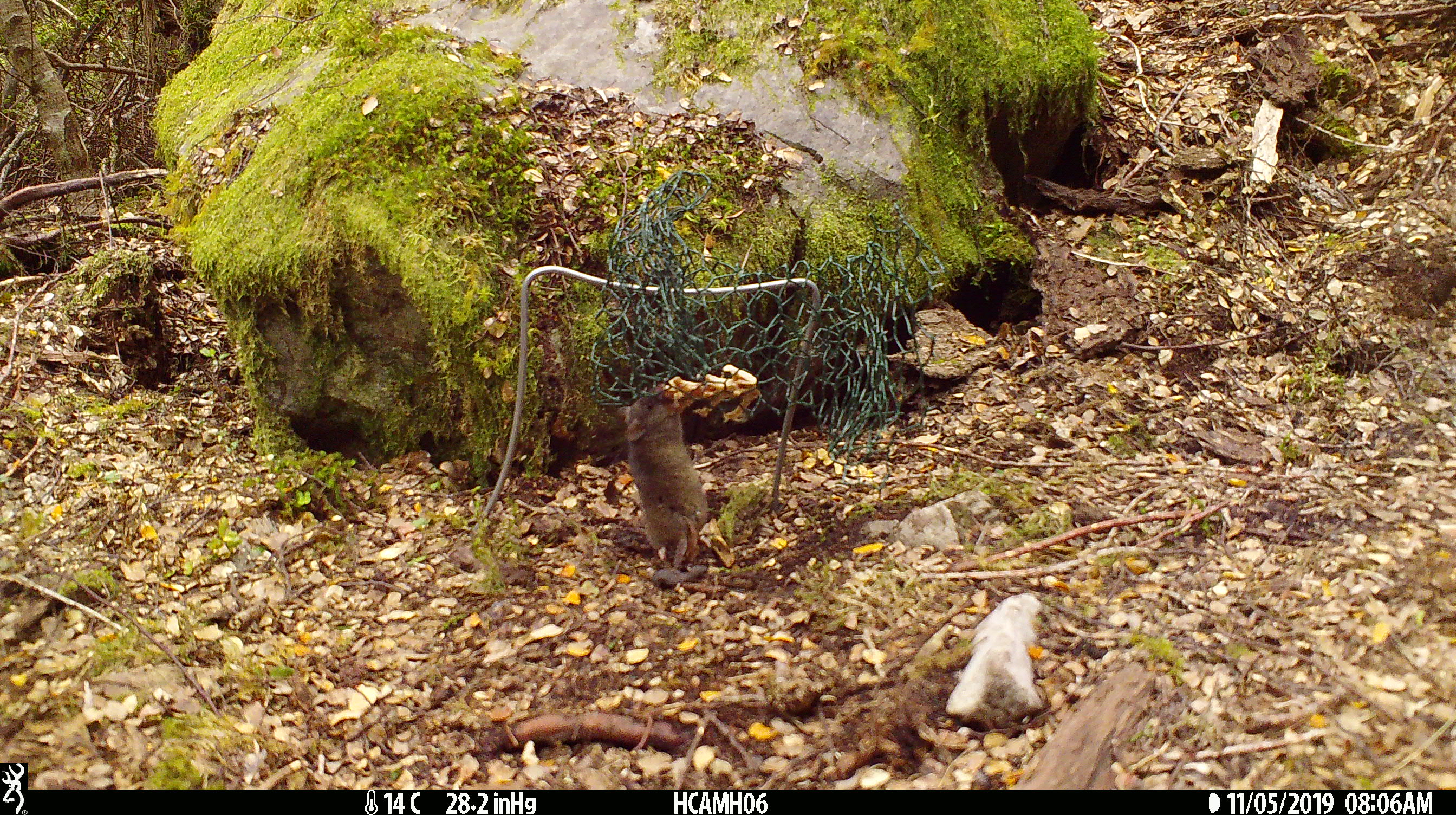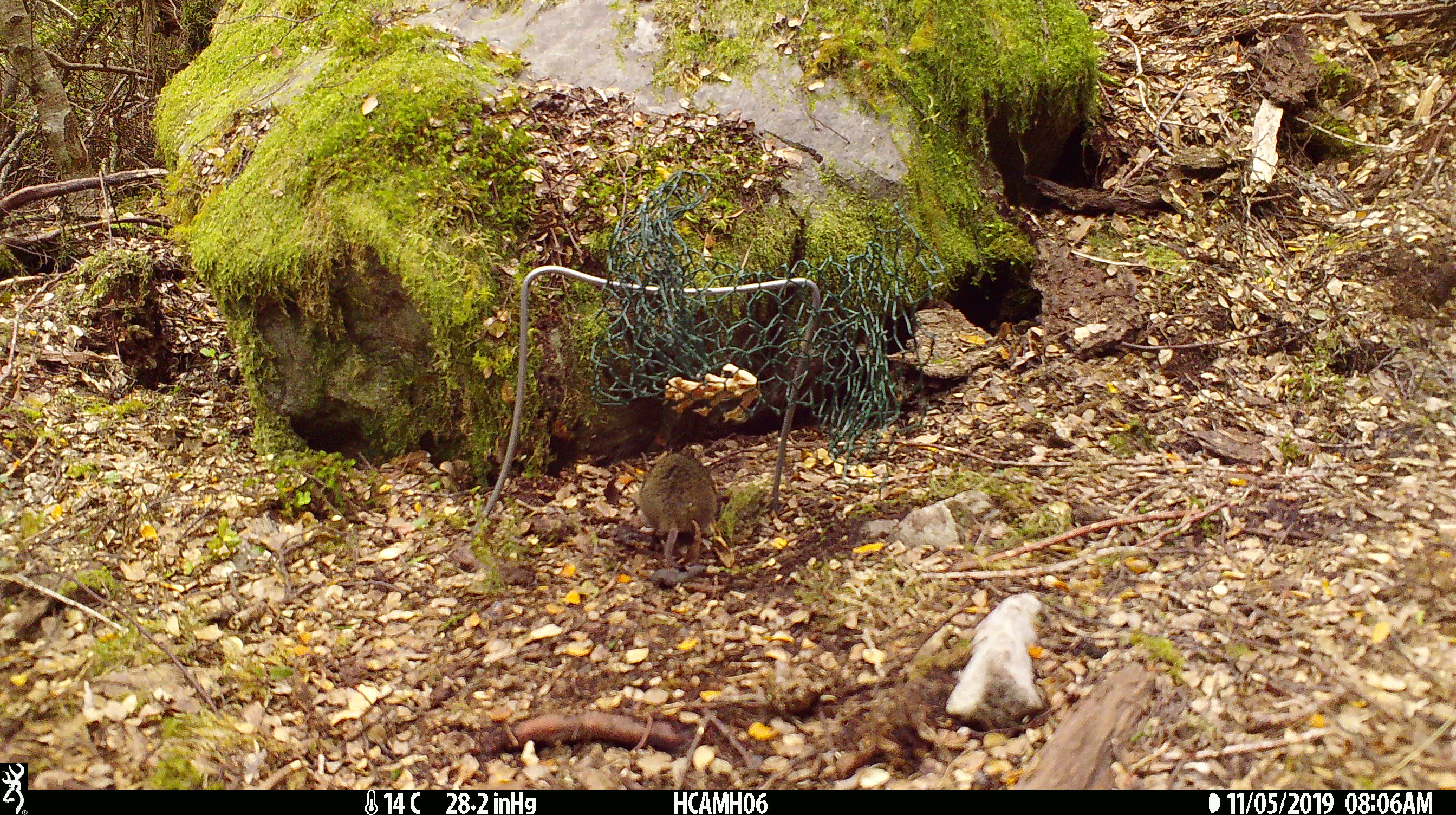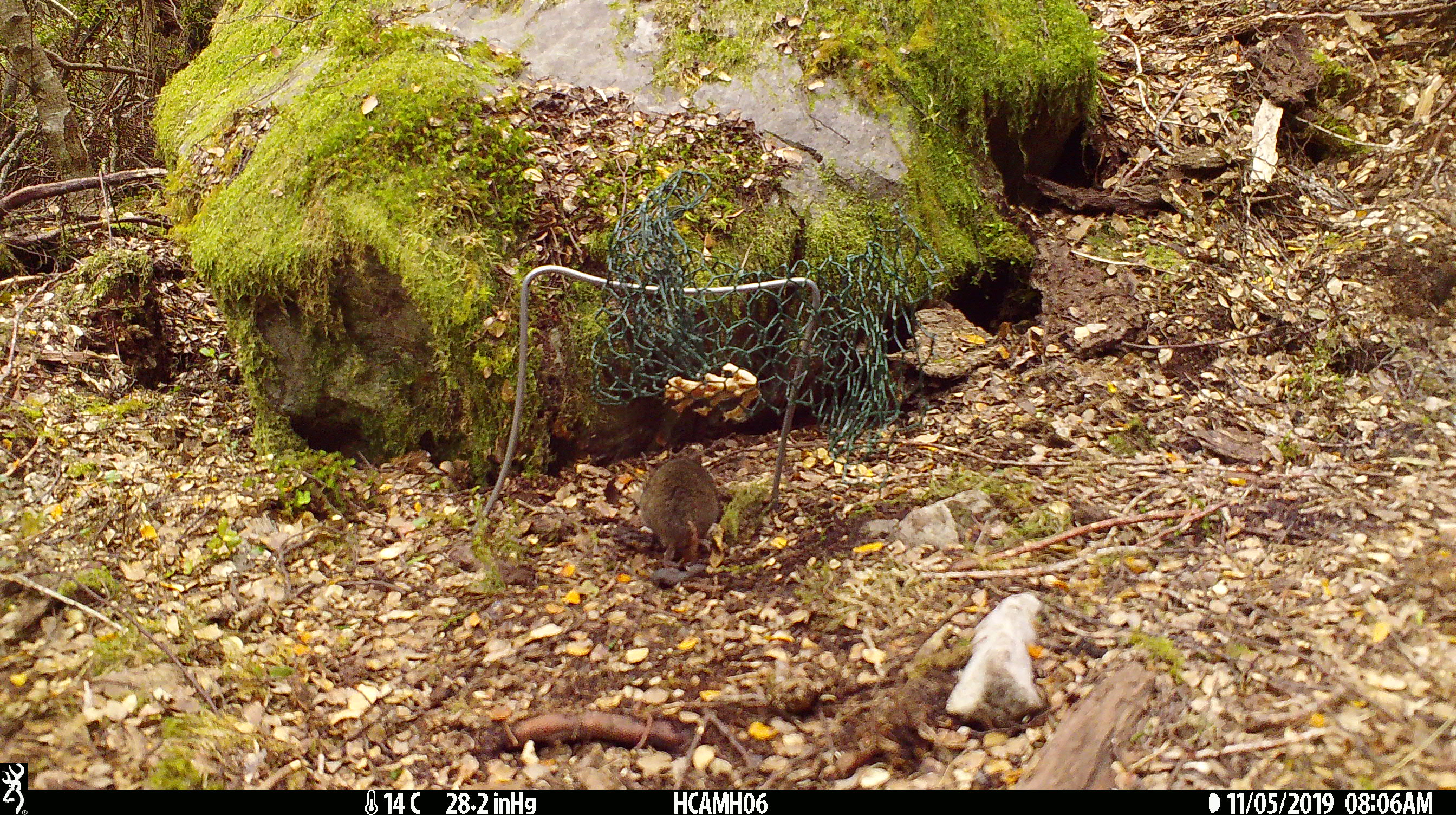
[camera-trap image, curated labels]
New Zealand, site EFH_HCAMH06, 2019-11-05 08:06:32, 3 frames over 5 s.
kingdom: Animalia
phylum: Chordata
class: Mammalia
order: Rodentia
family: Muridae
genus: Mus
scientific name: Mus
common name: mouse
Mouse (Mus).